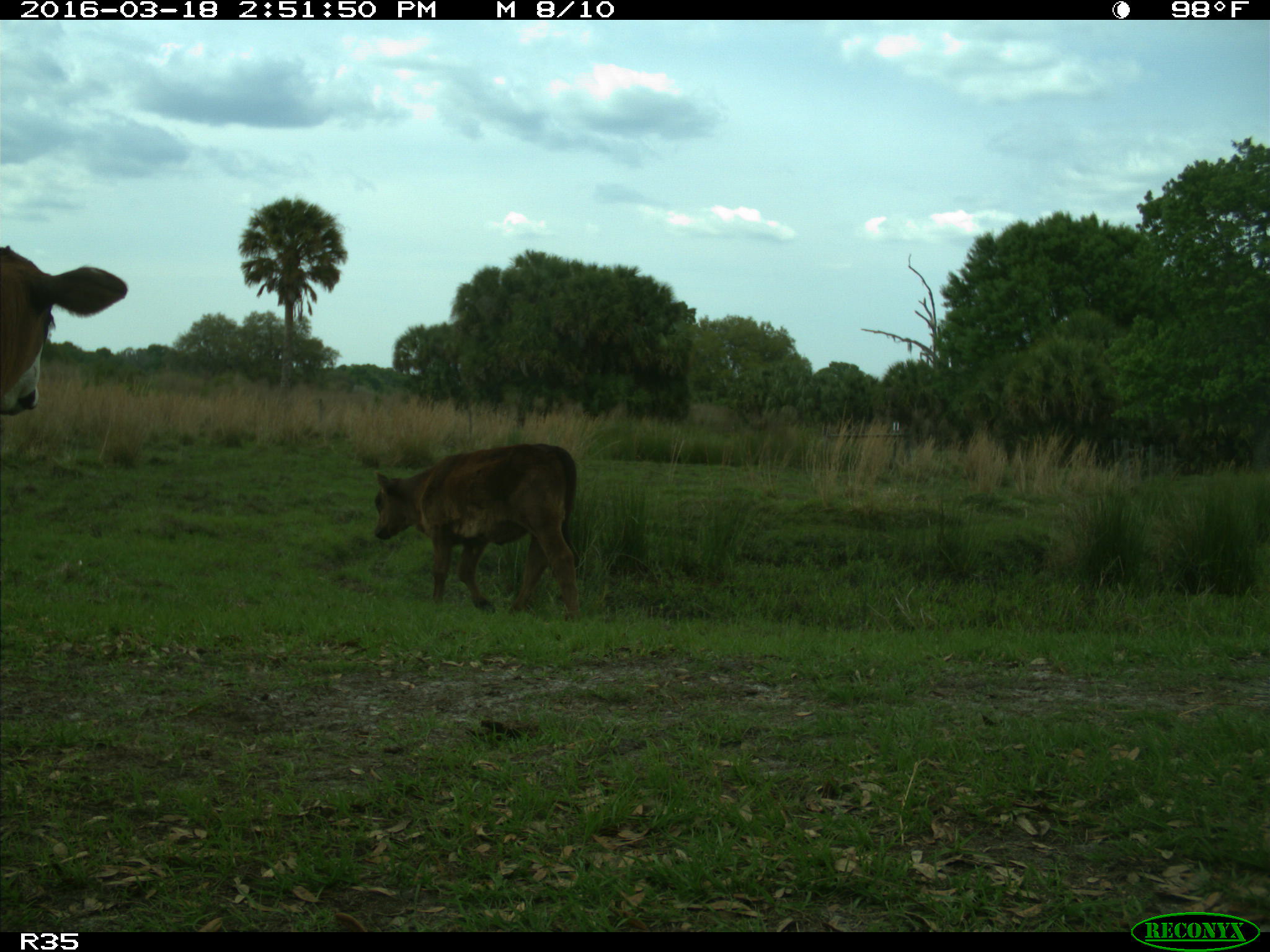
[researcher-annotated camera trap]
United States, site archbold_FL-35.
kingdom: Animalia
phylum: Chordata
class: Mammalia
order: Artiodactyla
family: Bovidae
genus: Bos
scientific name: Bos taurus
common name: domestic cow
Bos taurus (domestic cow).